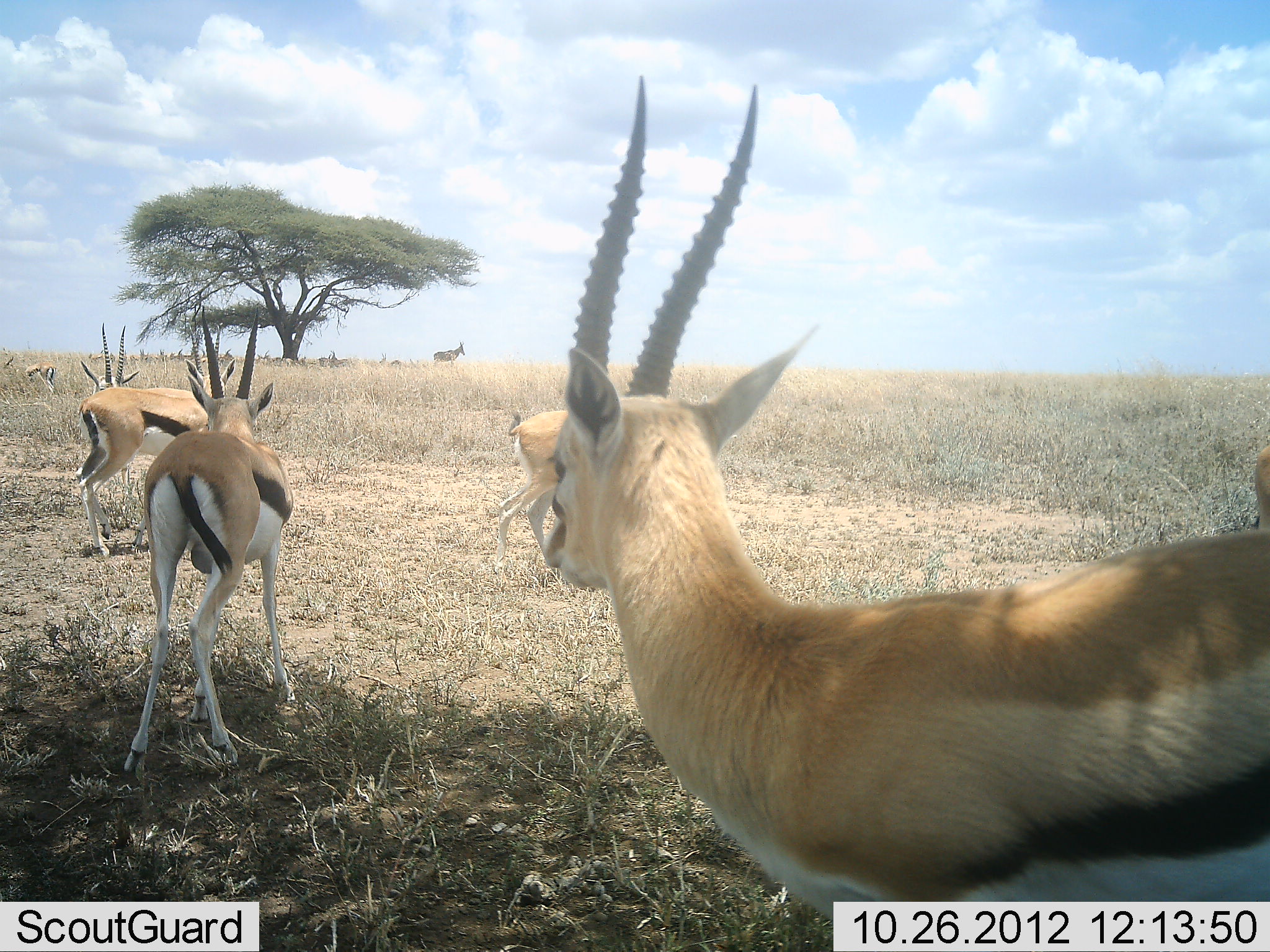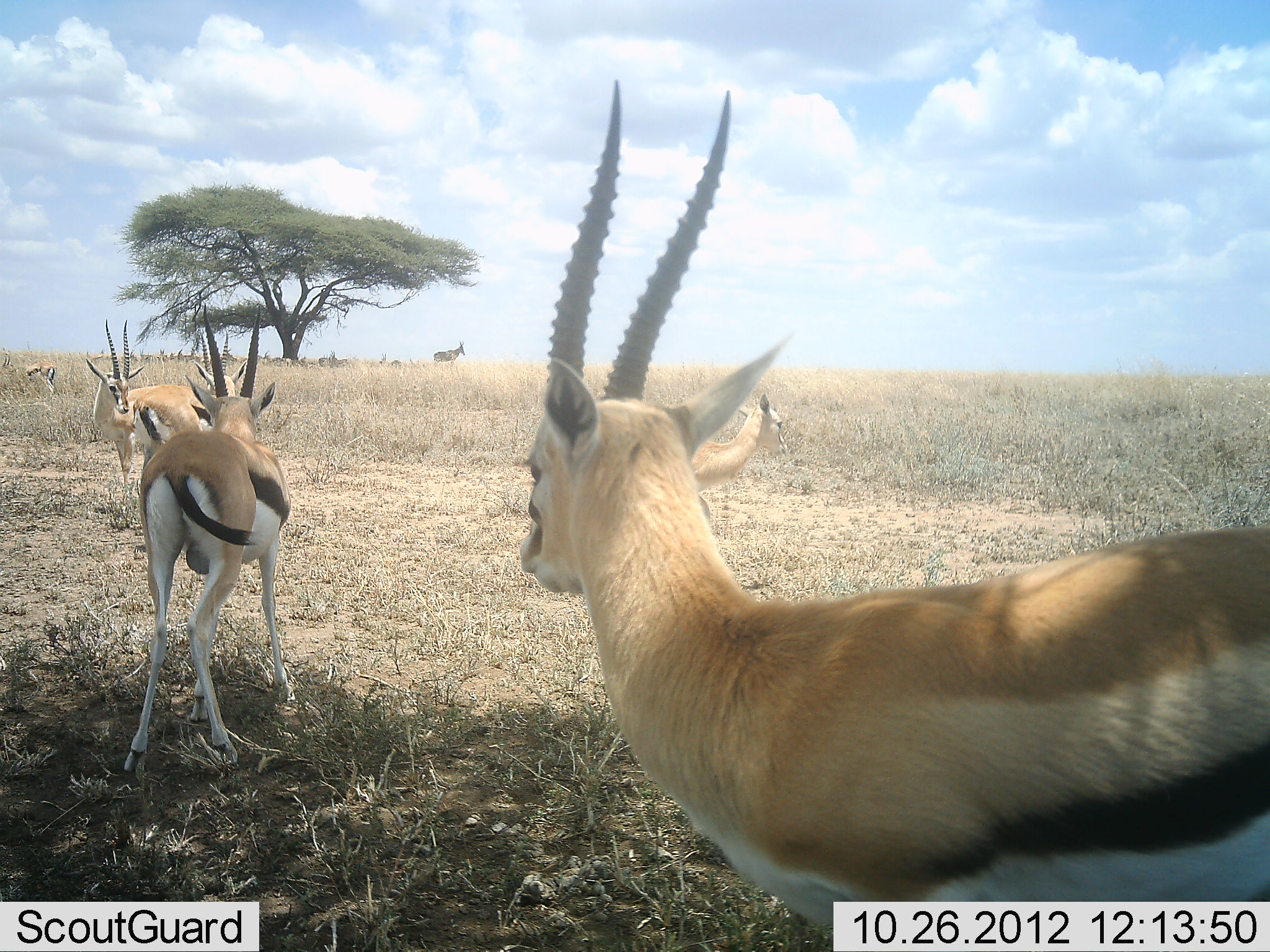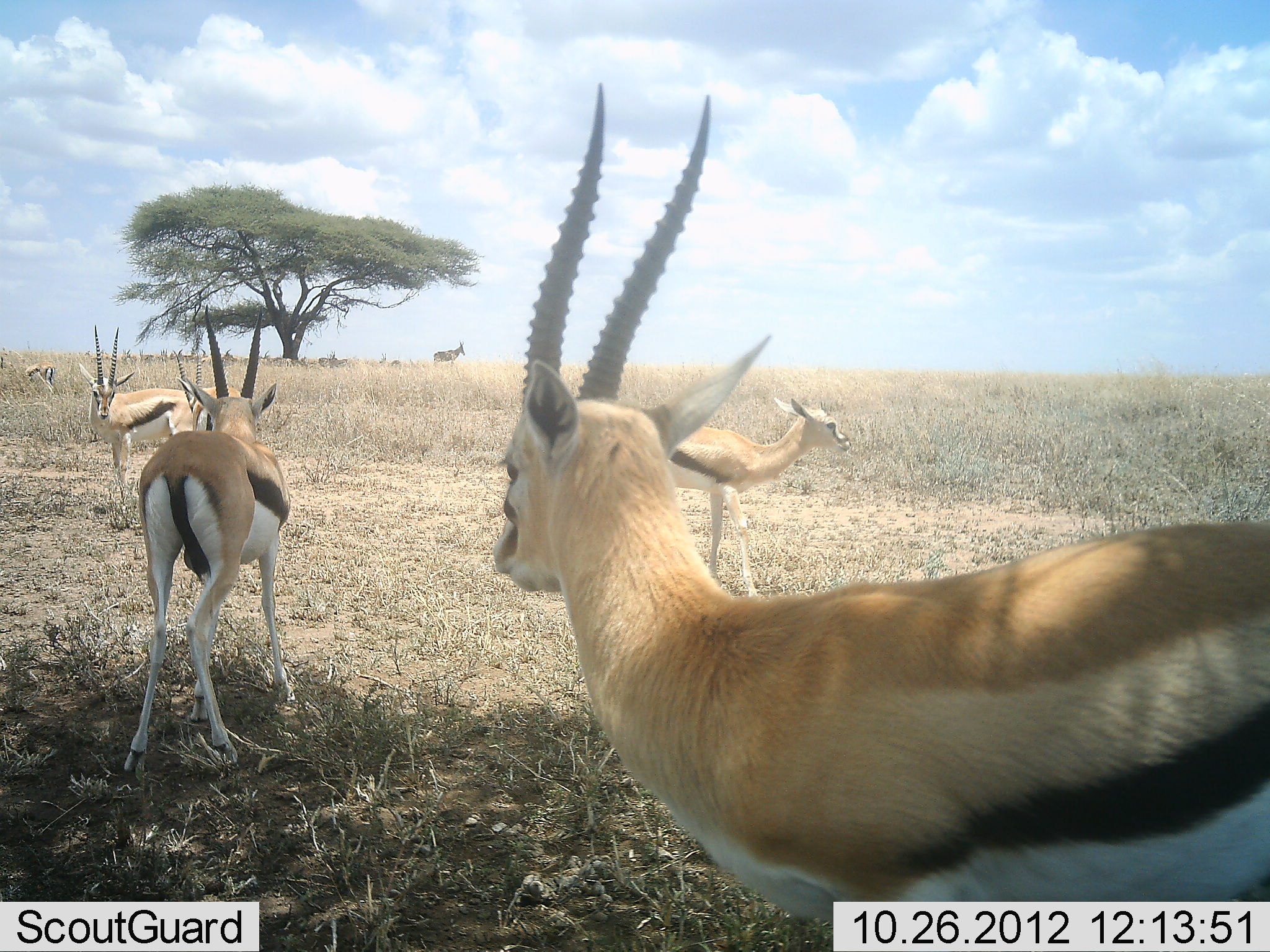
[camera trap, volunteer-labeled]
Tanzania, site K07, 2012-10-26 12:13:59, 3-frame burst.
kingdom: Animalia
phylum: Chordata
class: Mammalia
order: Artiodactyla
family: Bovidae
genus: Eudorcas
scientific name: Eudorcas thomsonii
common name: thomson's gazelle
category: gazellethomsons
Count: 6.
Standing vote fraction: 100%.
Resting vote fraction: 0%.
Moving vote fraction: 38%.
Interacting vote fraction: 8%.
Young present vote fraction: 0%.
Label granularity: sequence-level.